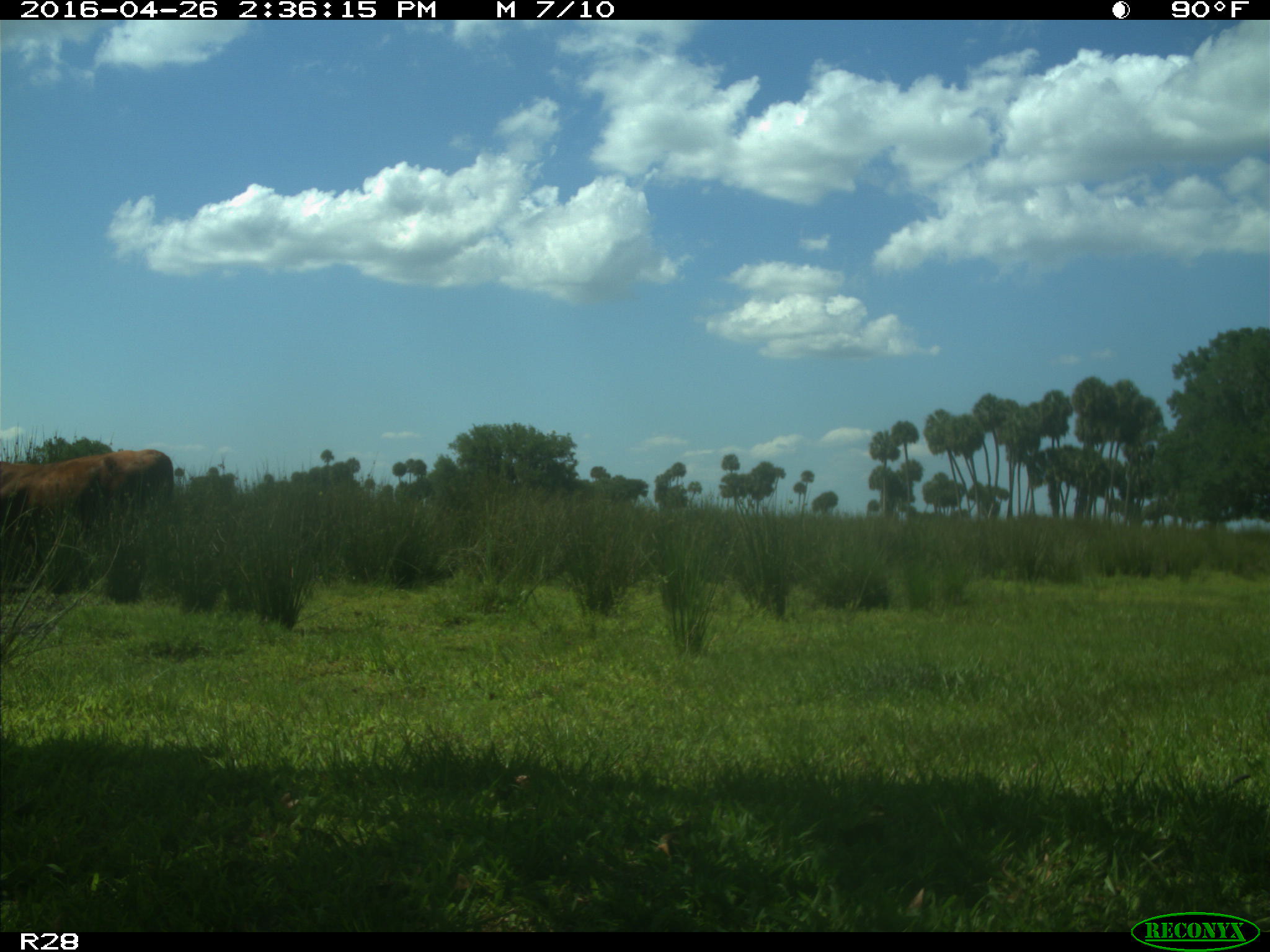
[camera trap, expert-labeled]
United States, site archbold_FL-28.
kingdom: Animalia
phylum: Chordata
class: Mammalia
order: Artiodactyla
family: Bovidae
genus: Bos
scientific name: Bos taurus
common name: domestic cow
Bos taurus (domestic cow).